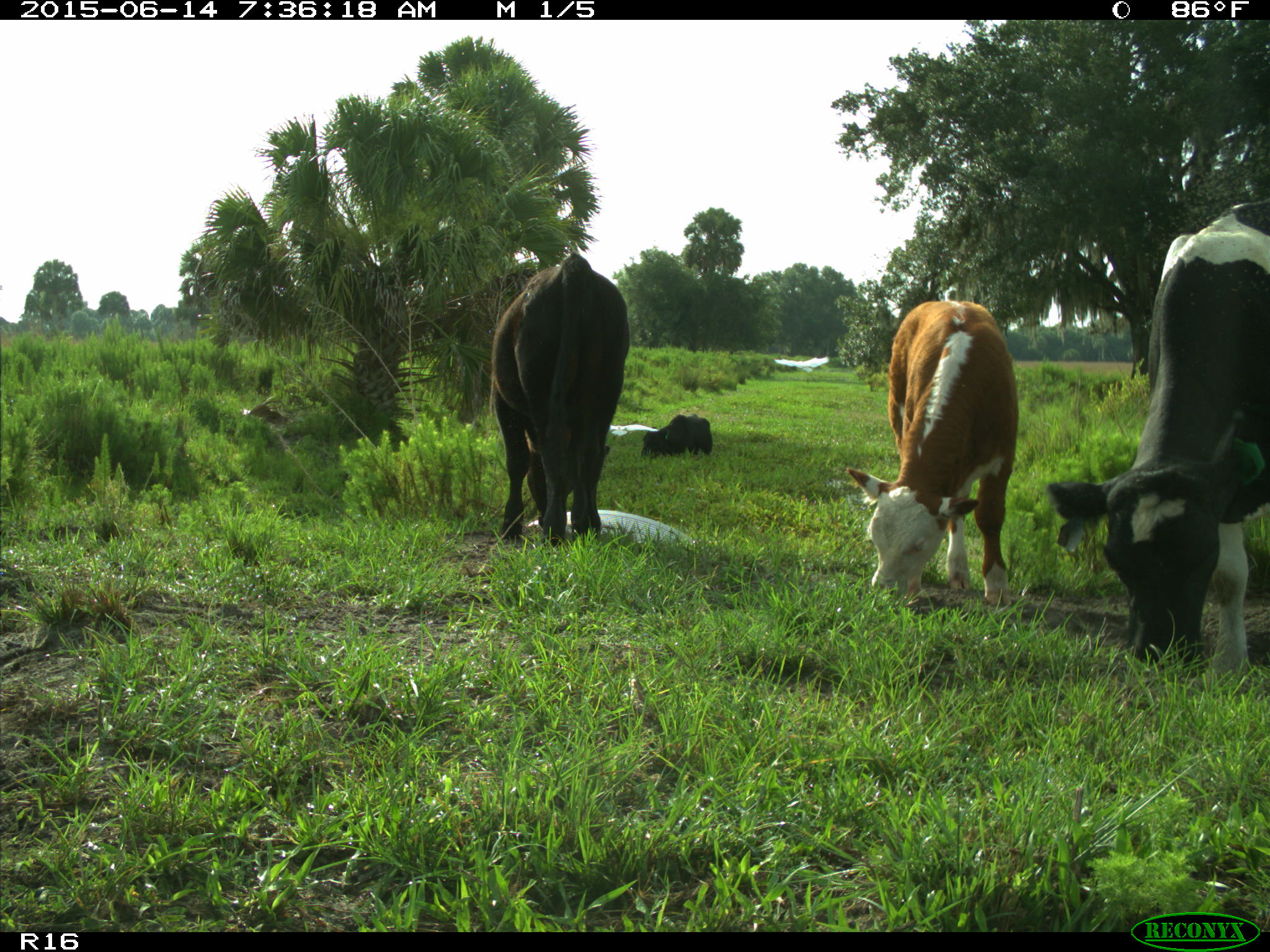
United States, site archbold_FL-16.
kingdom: Animalia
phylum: Chordata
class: Mammalia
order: Artiodactyla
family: Bovidae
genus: Bos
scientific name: Bos taurus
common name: domestic cow